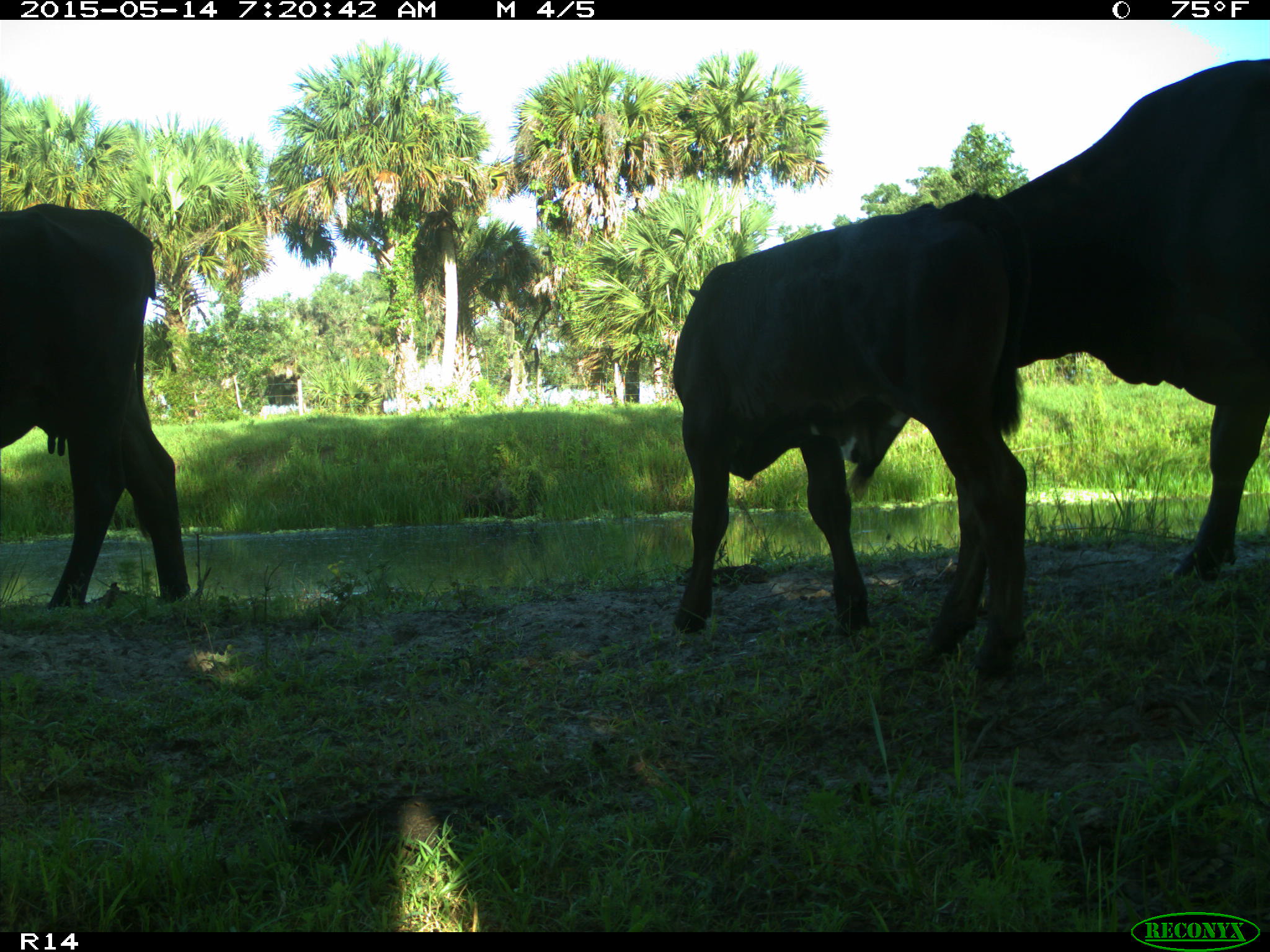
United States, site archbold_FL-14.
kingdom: Animalia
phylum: Chordata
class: Mammalia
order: Artiodactyla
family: Bovidae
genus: Bos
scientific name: Bos taurus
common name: domestic cow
Bos taurus (domestic cow).